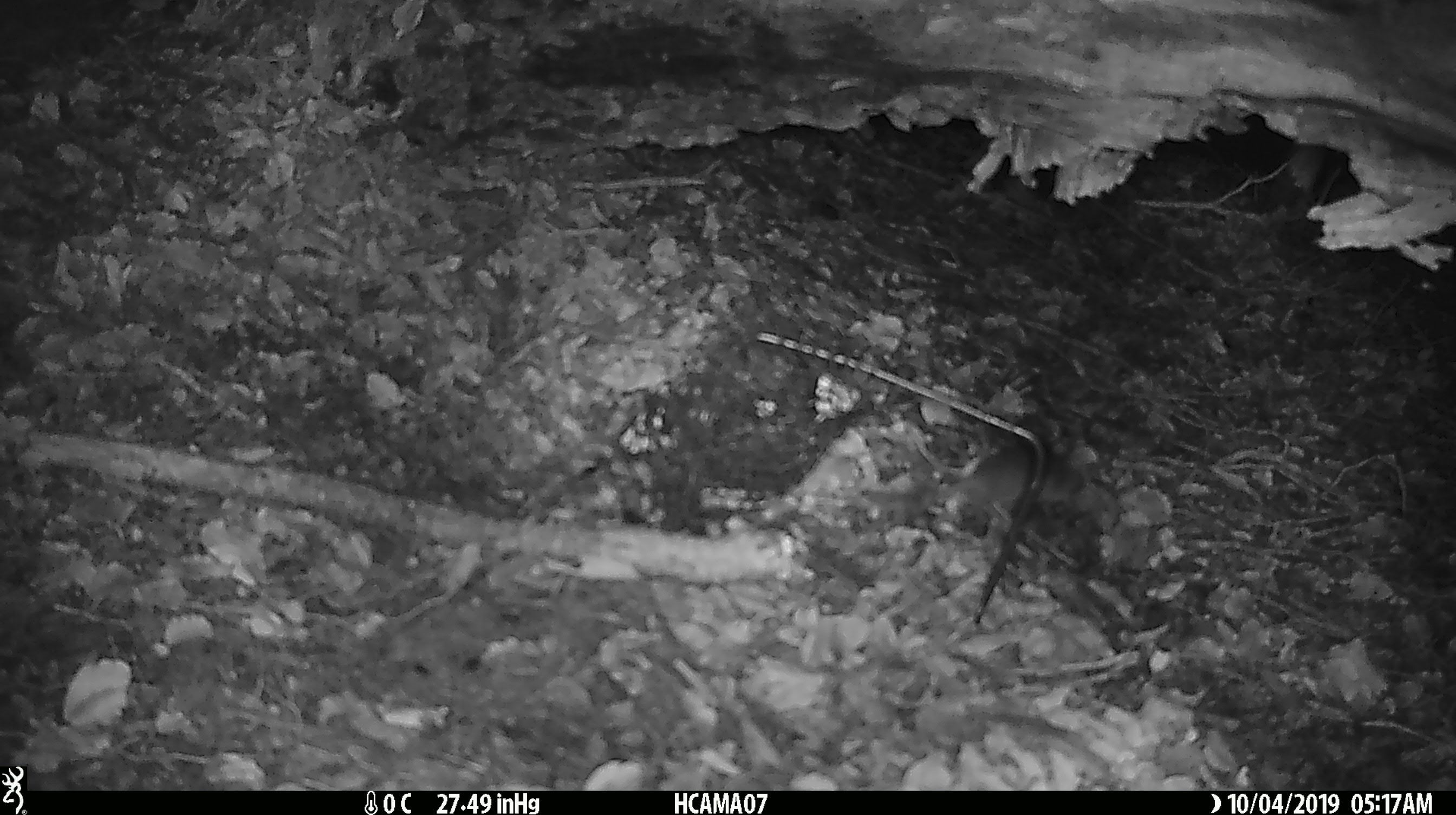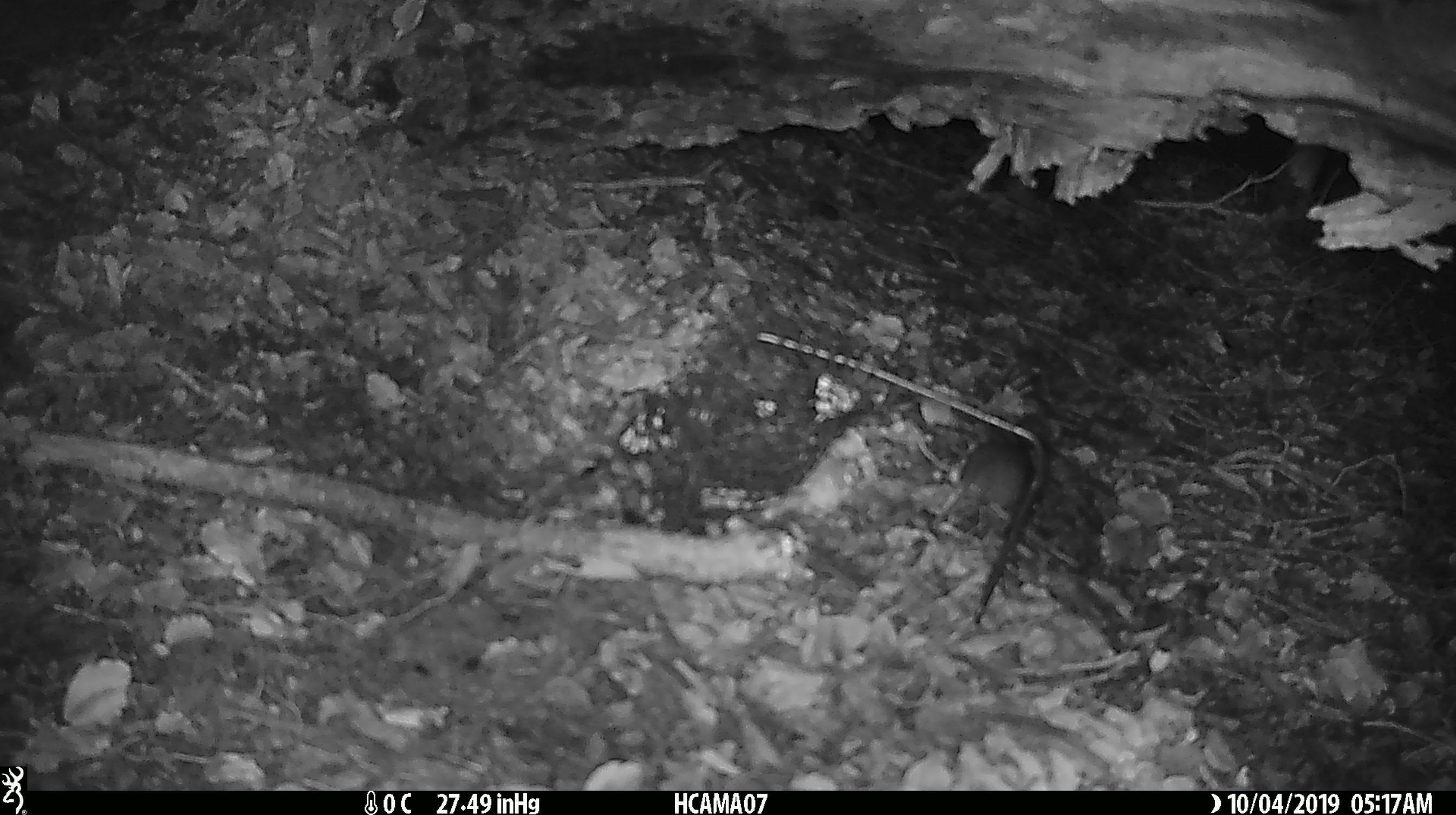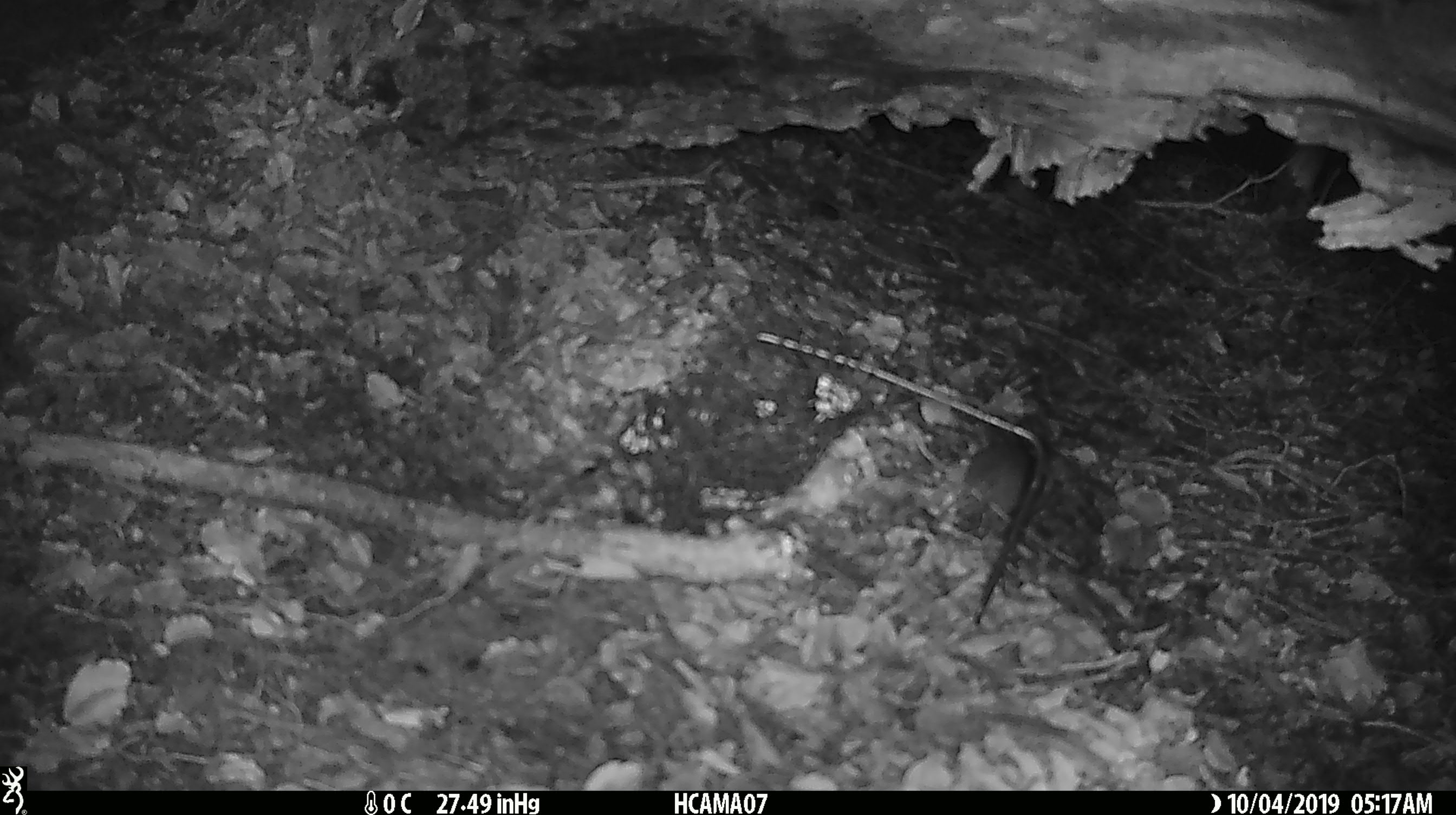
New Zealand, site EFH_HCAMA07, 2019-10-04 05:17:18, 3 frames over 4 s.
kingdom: Animalia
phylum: Chordata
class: Mammalia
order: Rodentia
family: Muridae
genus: Mus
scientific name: Mus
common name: mouse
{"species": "mouse (Mus)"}